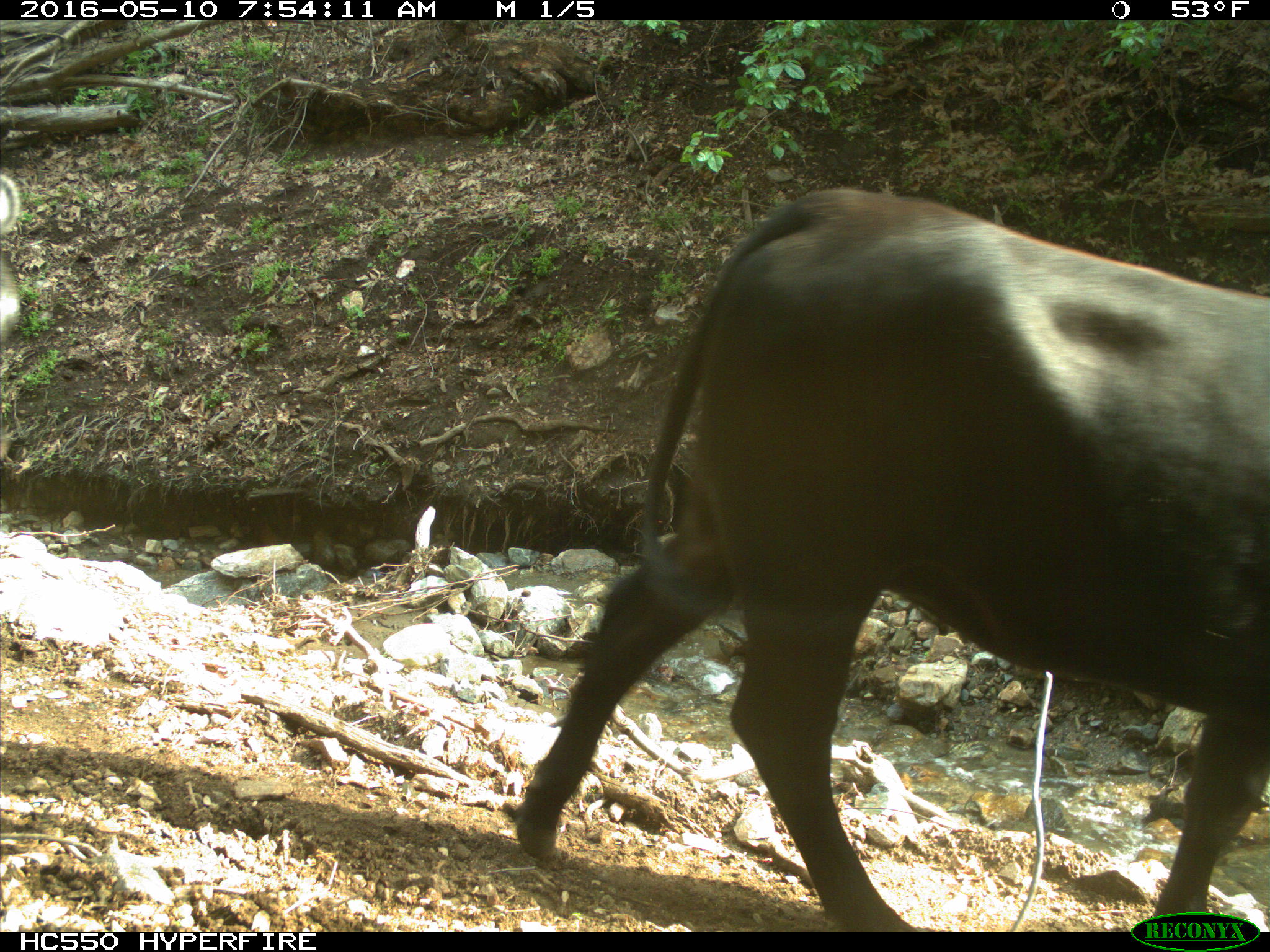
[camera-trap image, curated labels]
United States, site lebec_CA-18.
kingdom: Animalia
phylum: Chordata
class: Mammalia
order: Artiodactyla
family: Bovidae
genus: Bos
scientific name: Bos taurus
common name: domestic cow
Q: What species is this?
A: Bos taurus (domestic cow).